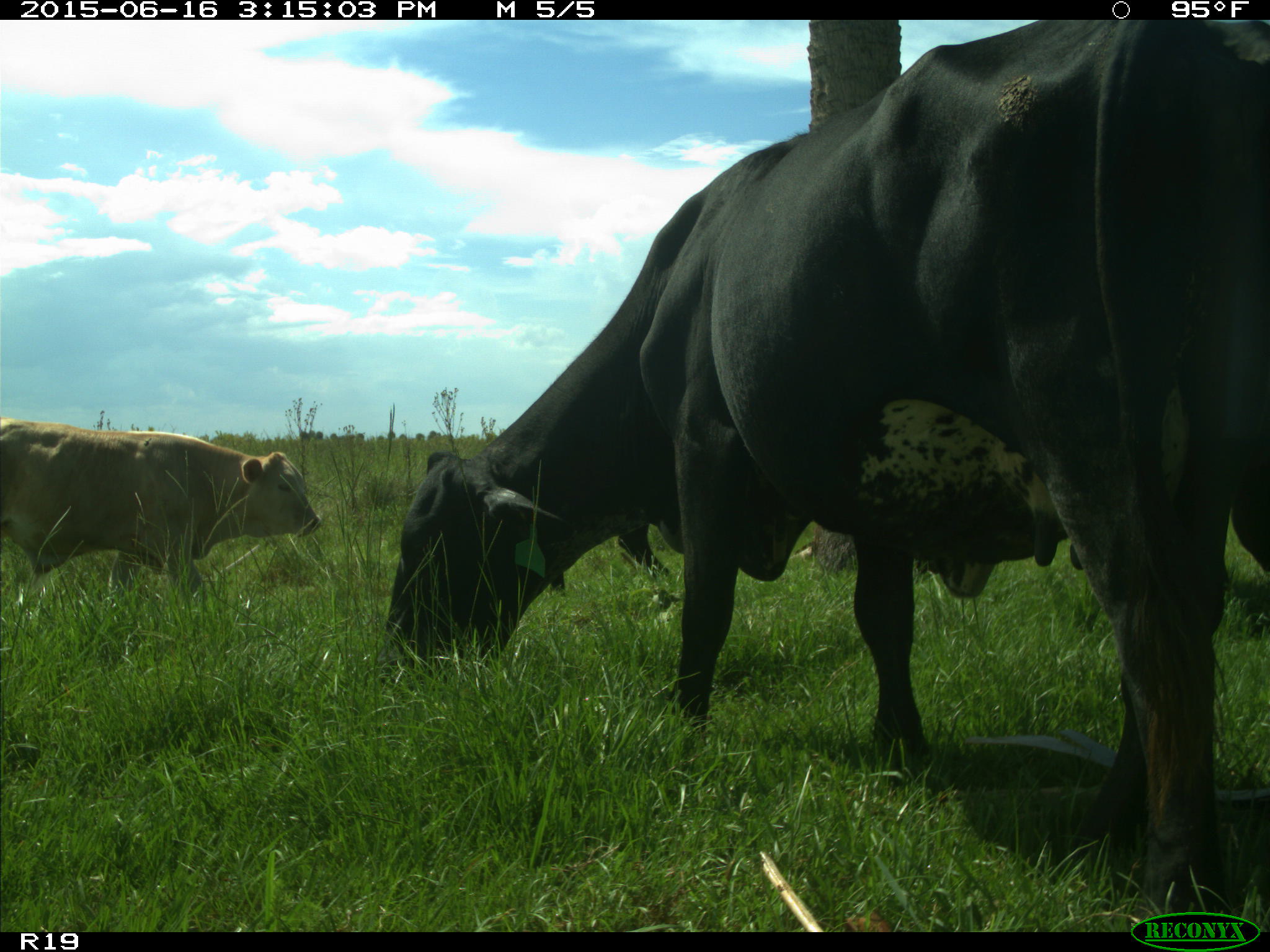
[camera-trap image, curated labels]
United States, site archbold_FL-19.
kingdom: Animalia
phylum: Chordata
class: Mammalia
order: Artiodactyla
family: Bovidae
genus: Bos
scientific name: Bos taurus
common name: domestic cow